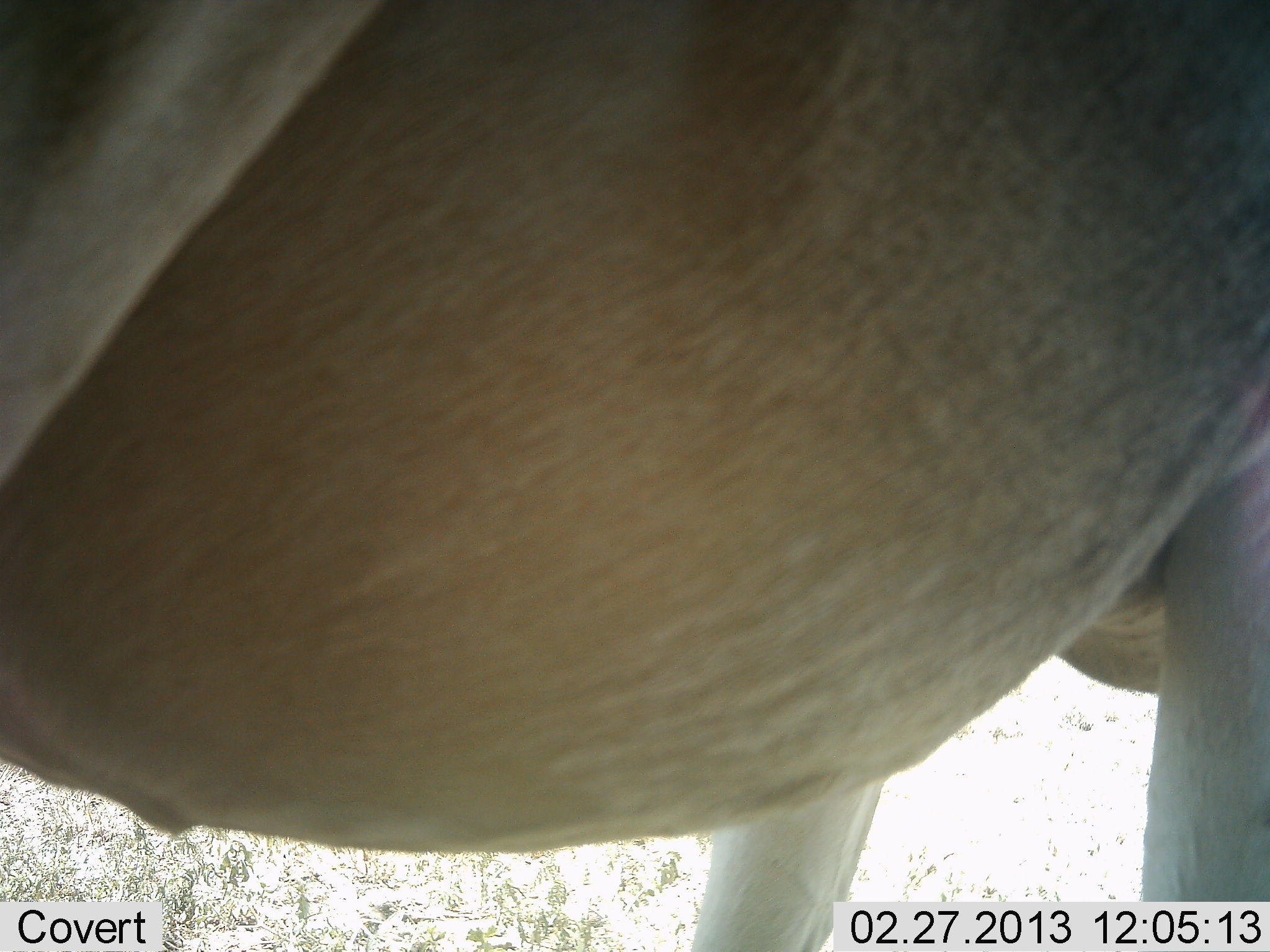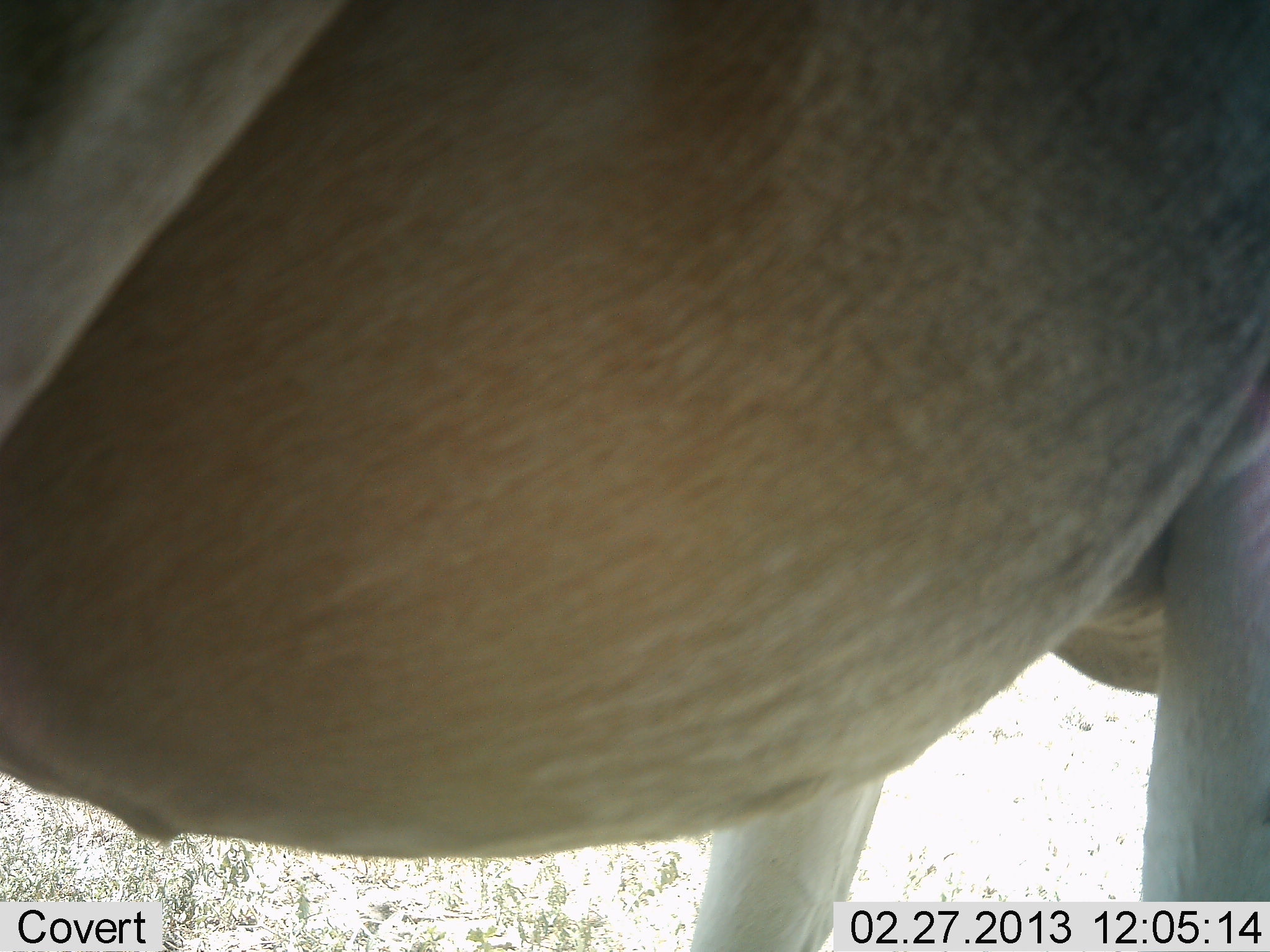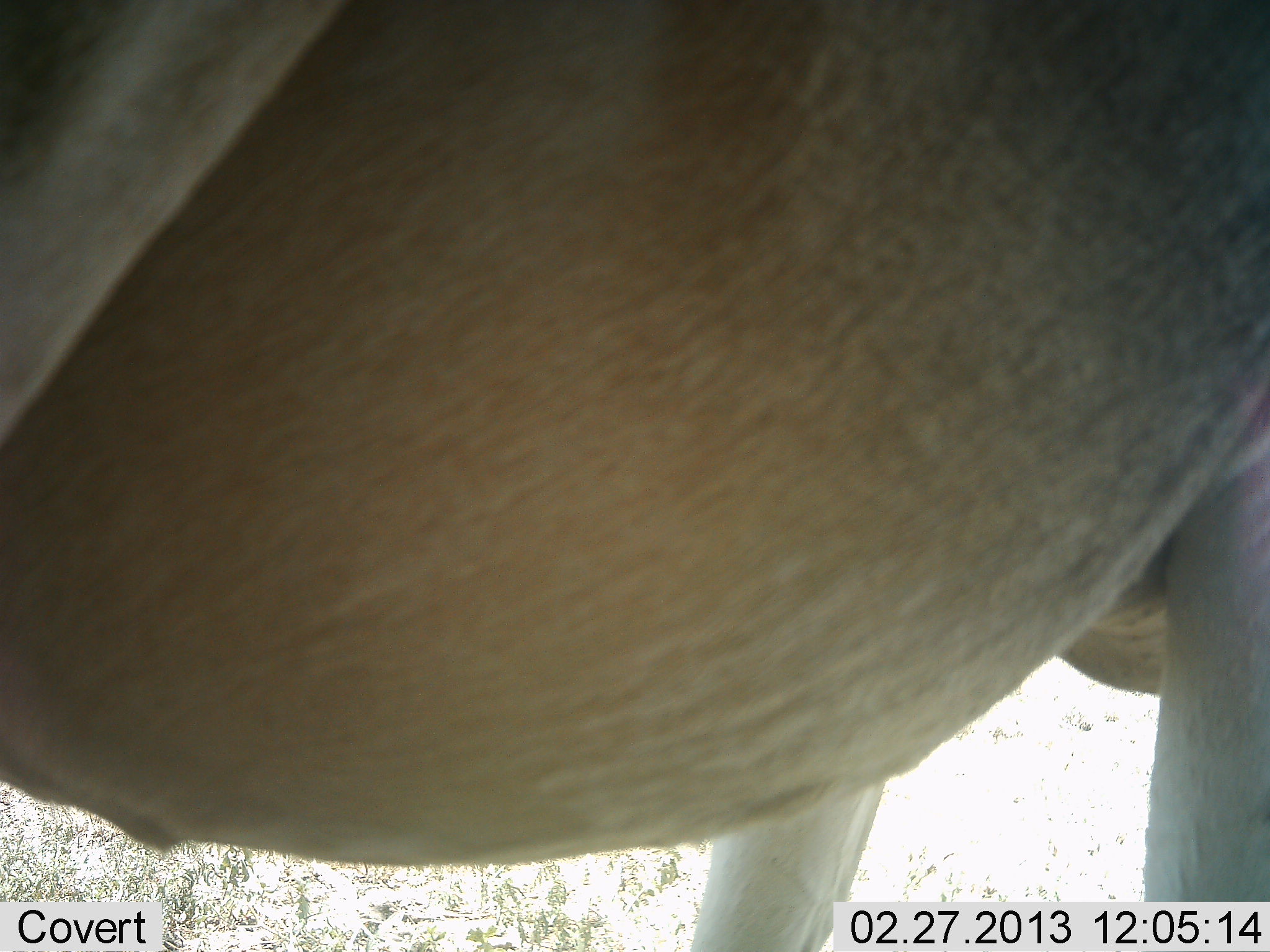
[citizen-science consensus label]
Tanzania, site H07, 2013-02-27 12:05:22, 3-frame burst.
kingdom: Animalia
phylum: Chordata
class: Mammalia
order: Artiodactyla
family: Bovidae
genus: Tragelaphus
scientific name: Tragelaphus oryx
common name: eland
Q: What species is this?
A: Eland (Tragelaphus oryx).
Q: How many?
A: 1.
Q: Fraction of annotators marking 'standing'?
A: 100%.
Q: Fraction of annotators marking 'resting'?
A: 0%.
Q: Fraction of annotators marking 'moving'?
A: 0%.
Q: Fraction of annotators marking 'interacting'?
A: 0%.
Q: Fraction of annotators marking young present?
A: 0%.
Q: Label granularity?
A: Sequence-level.